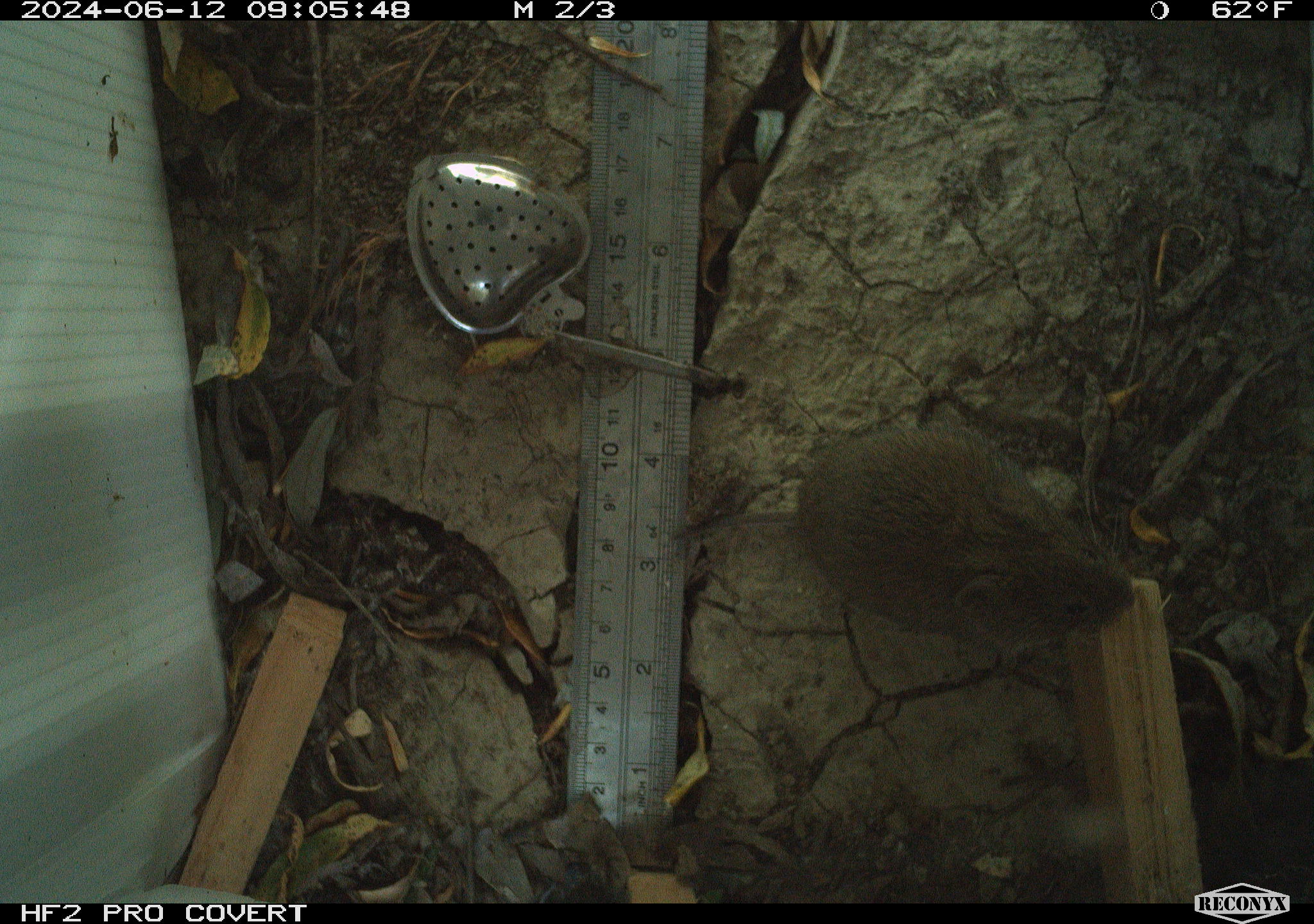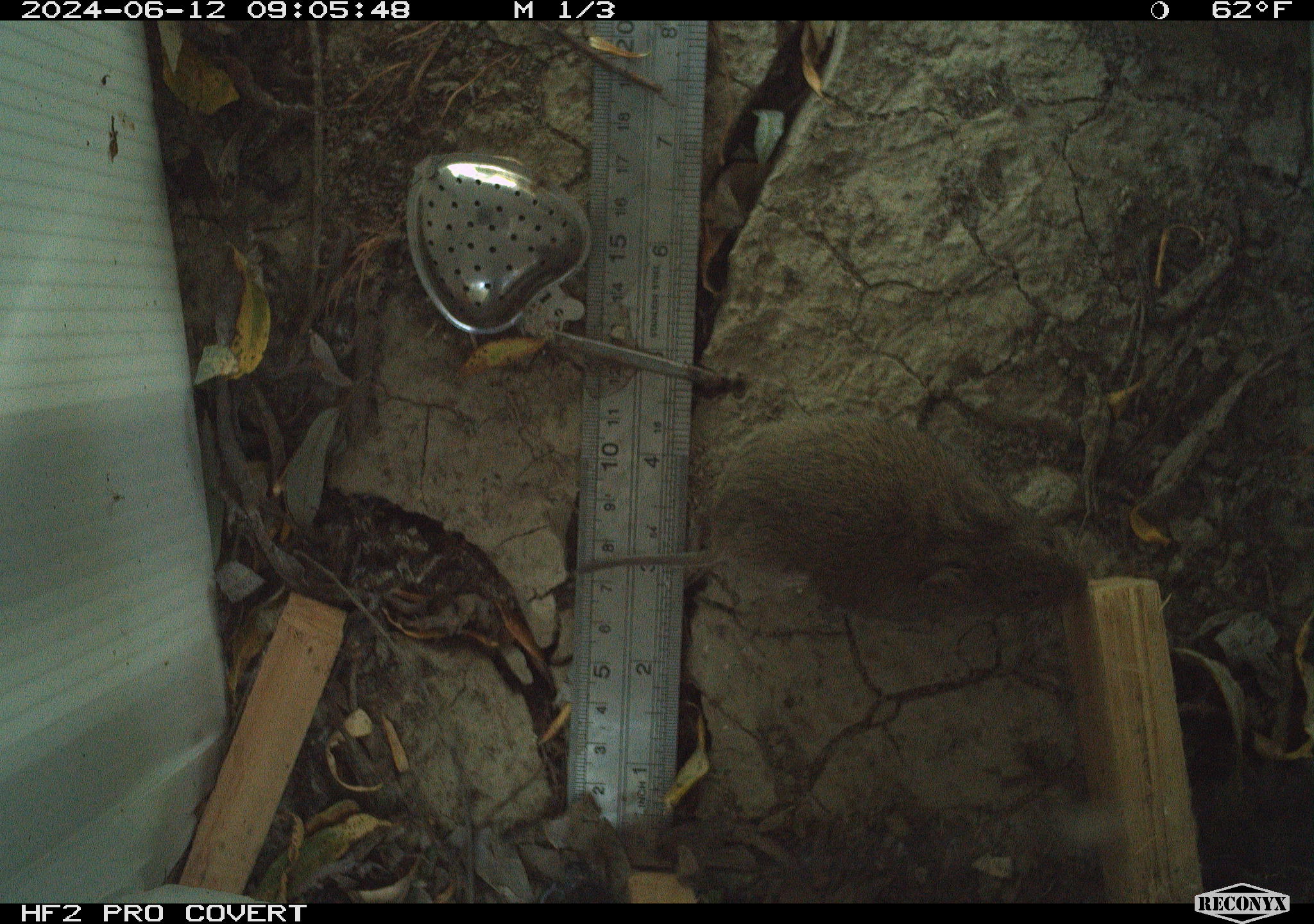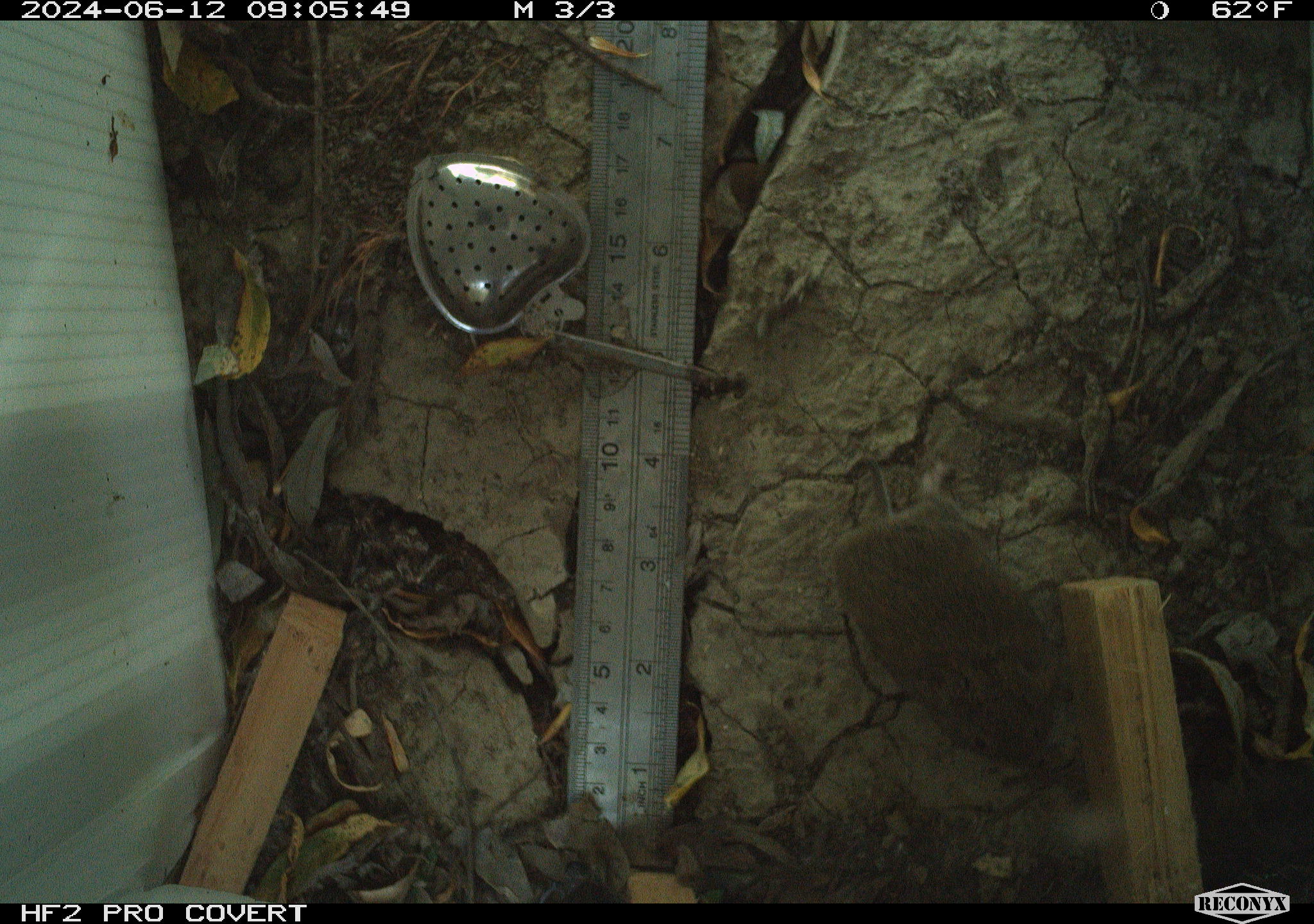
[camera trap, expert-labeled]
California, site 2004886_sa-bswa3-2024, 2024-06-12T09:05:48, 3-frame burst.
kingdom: Animalia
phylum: Chordata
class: Mammalia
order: Rodentia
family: Cricetidae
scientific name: Arvicolinae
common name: voles, lemmings, and muskrats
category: arvicolinae subfamily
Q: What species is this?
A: Arvicolinae subfamily (voles, lemmings, and muskrats) (Arvicolinae).